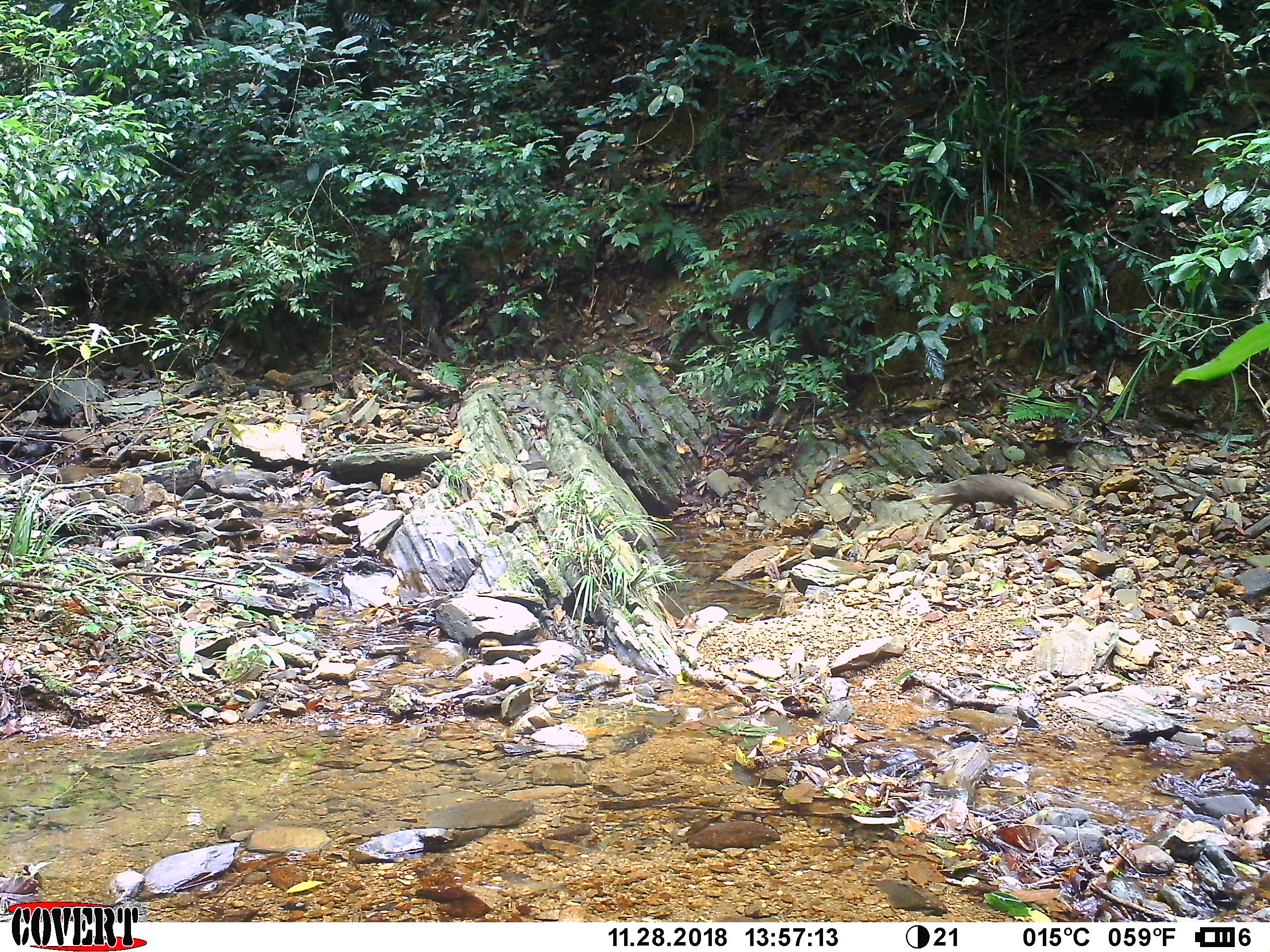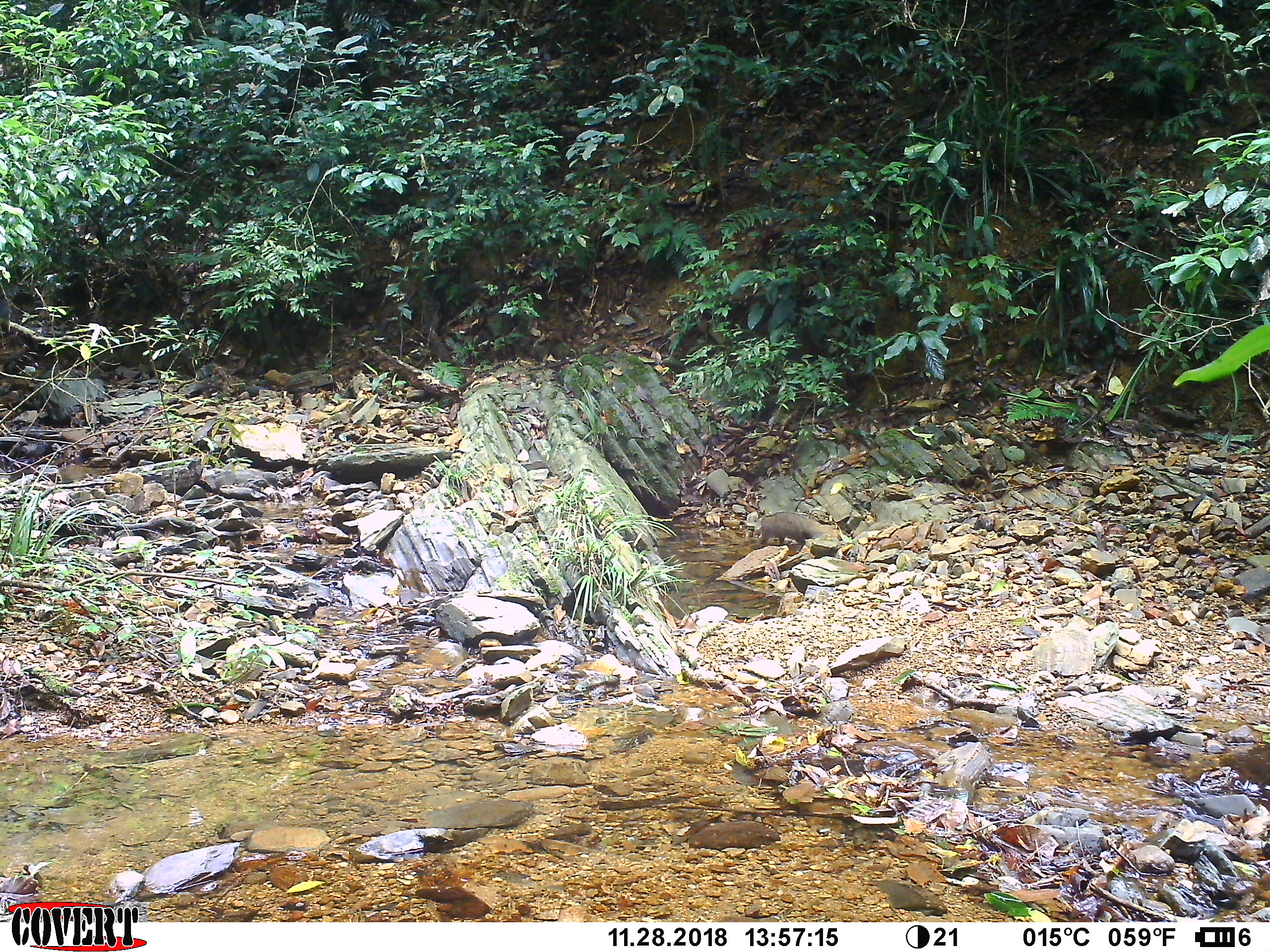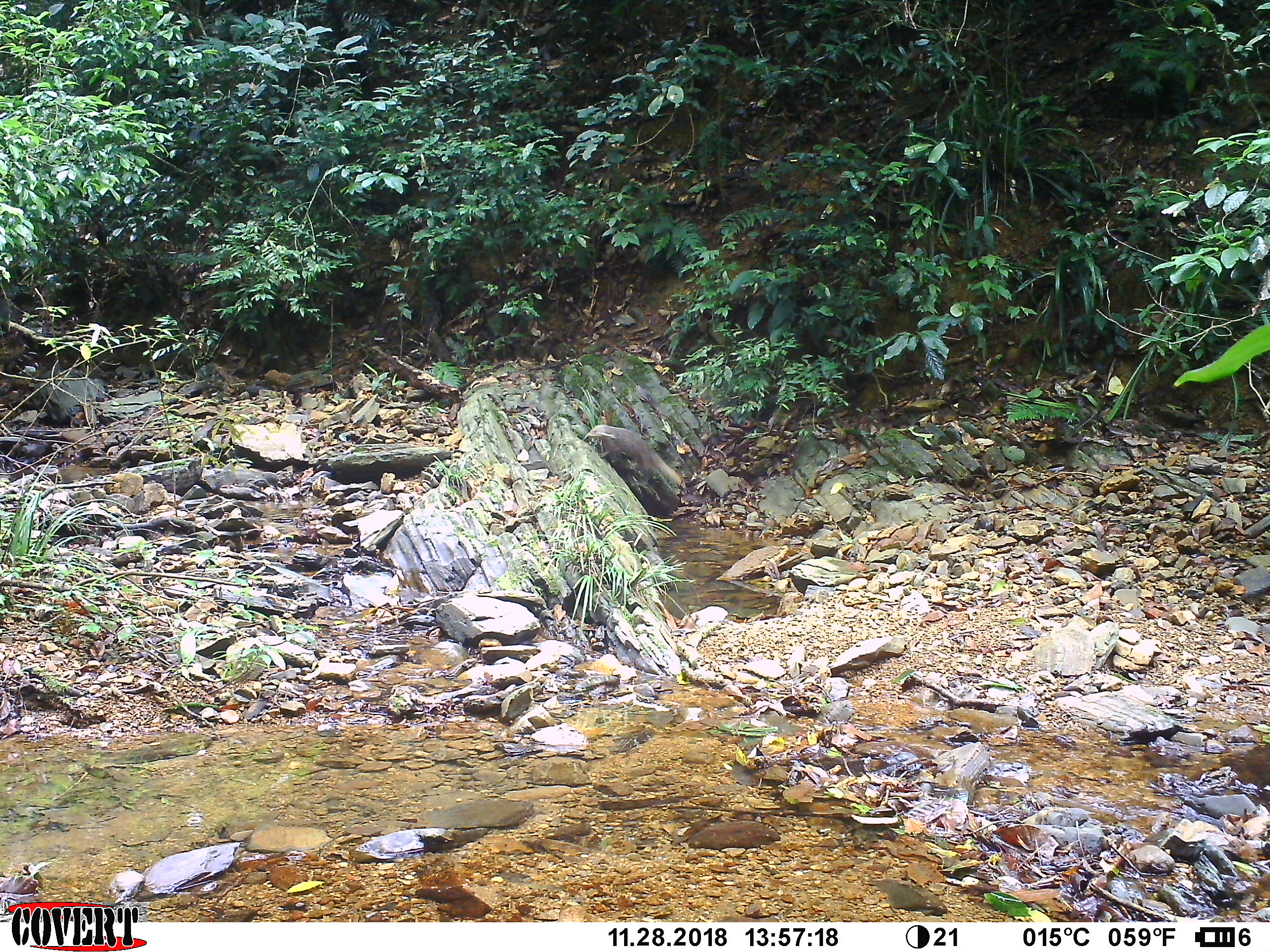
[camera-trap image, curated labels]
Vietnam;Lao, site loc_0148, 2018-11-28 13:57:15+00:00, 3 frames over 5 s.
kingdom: Animalia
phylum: Chordata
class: Mammalia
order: Carnivora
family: Herpestidae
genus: Urva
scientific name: Urva urva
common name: crab-eating mongoose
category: crab eating mongoose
Crab eating mongoose (crab-eating mongoose) (Urva urva). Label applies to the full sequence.